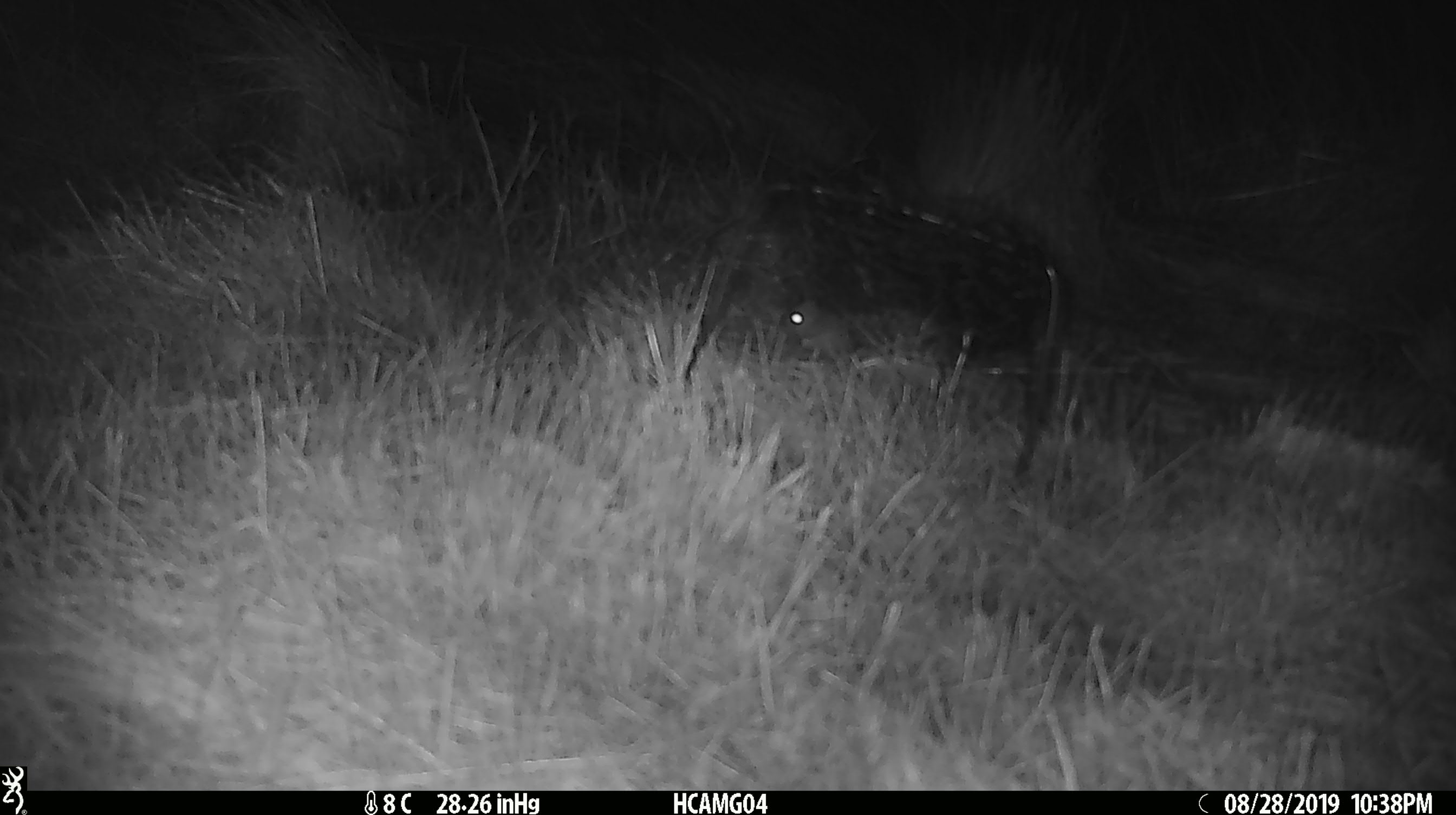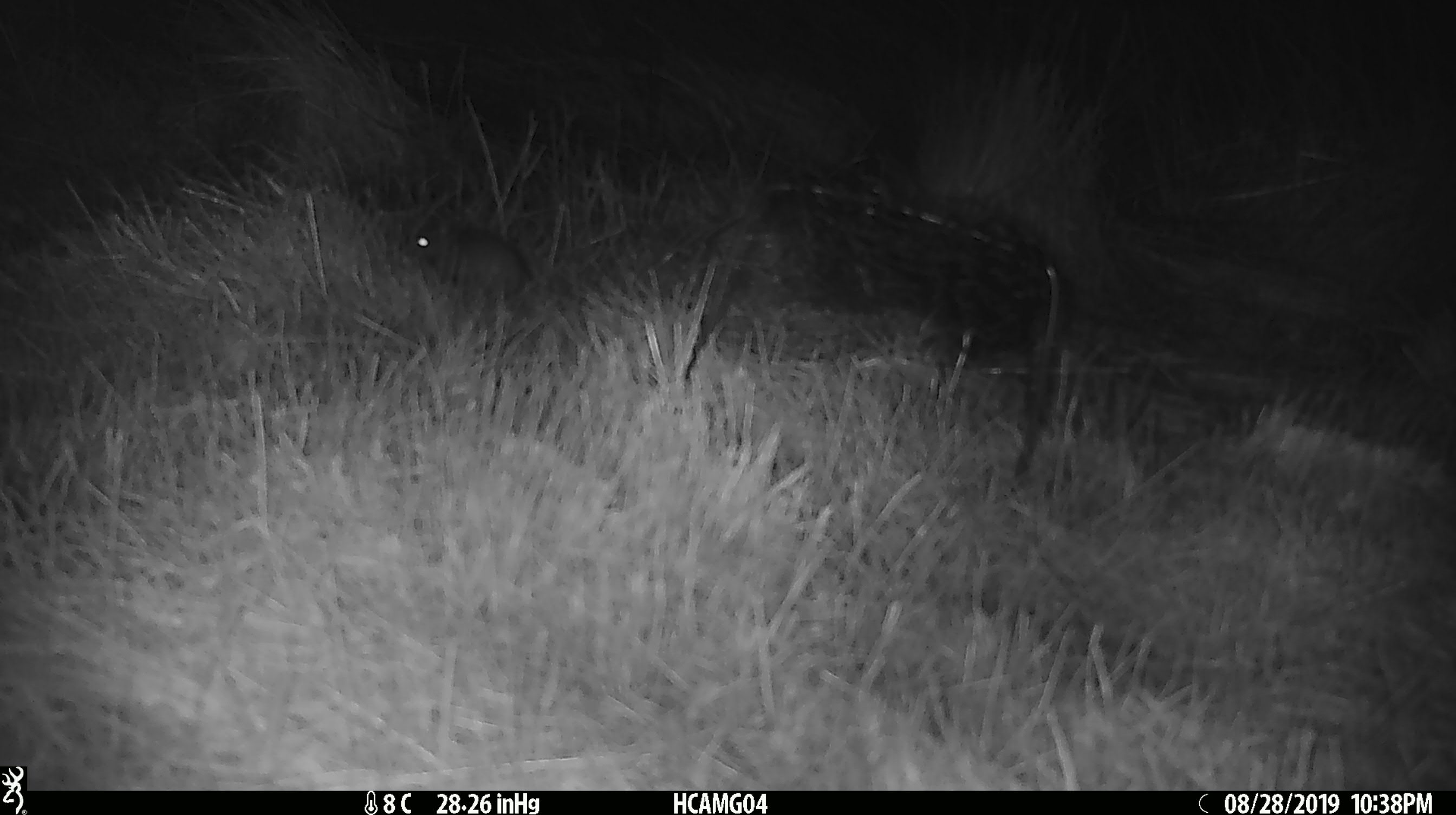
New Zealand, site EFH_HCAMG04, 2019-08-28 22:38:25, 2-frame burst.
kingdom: Animalia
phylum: Chordata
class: Mammalia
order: Rodentia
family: Muridae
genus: Mus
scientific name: Mus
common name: mouse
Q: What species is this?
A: Mouse (Mus).